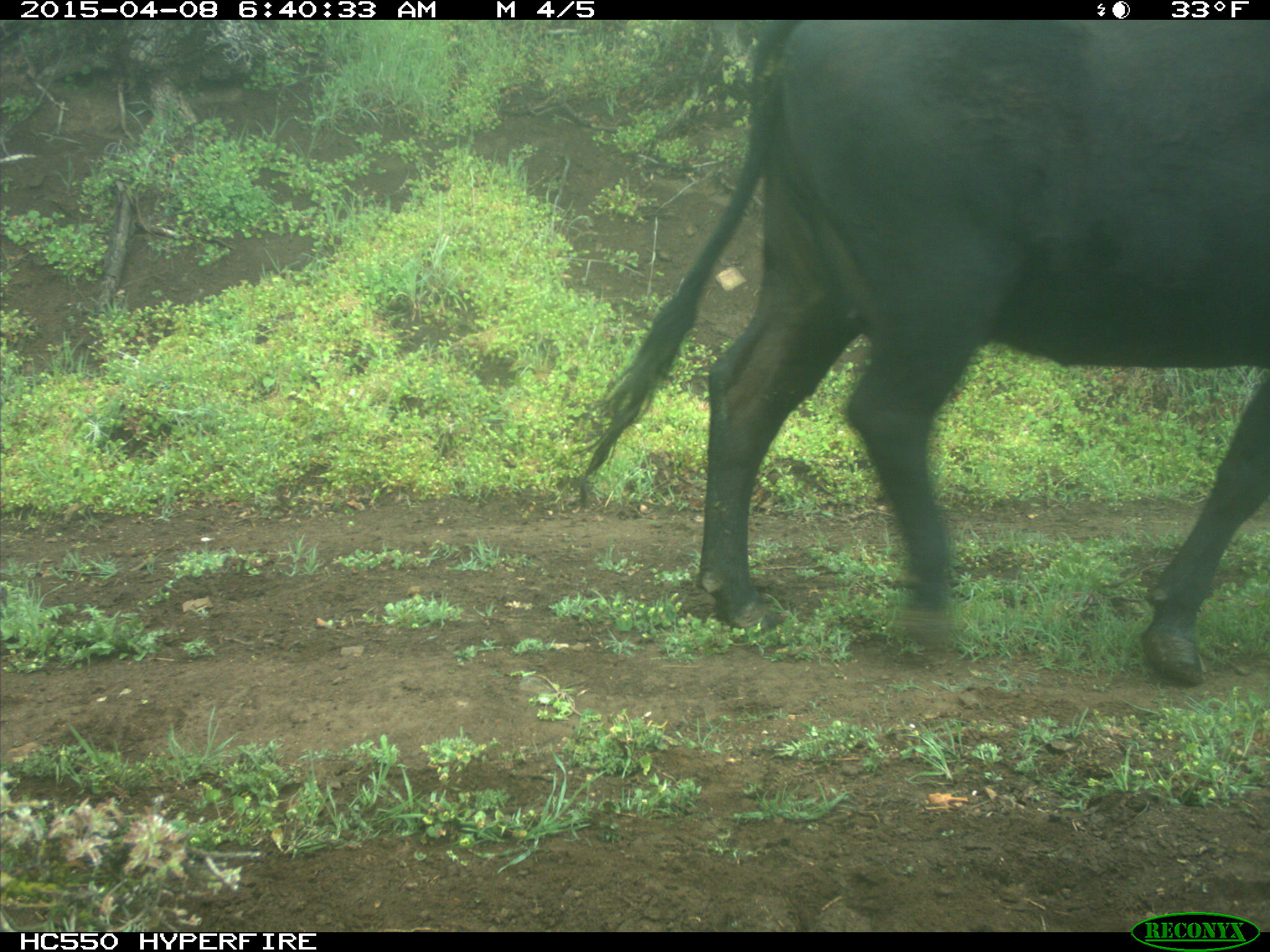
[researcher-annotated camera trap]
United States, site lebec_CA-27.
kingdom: Animalia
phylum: Chordata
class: Mammalia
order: Artiodactyla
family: Bovidae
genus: Bos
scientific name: Bos taurus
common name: domestic cow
Bos taurus (domestic cow).